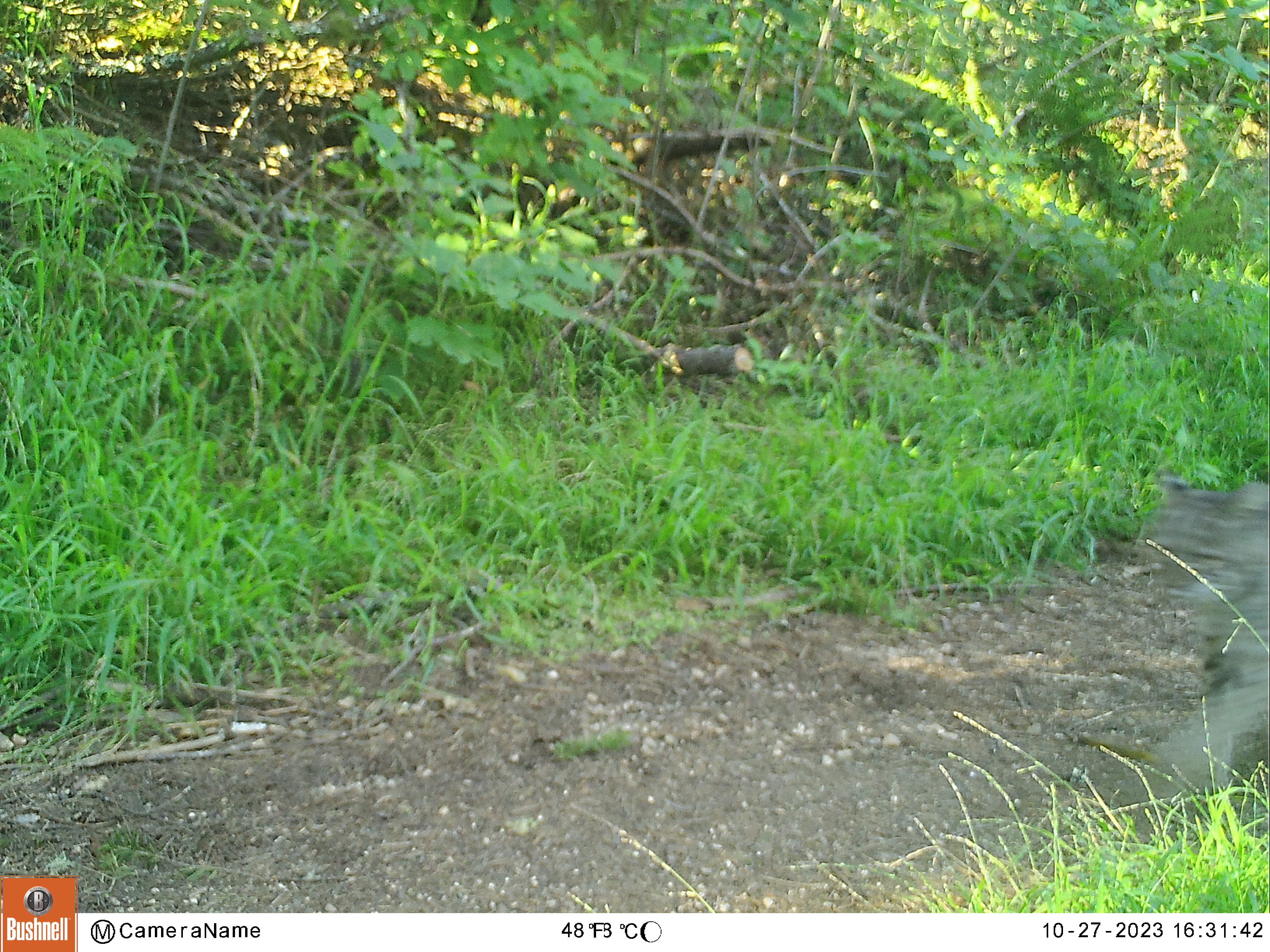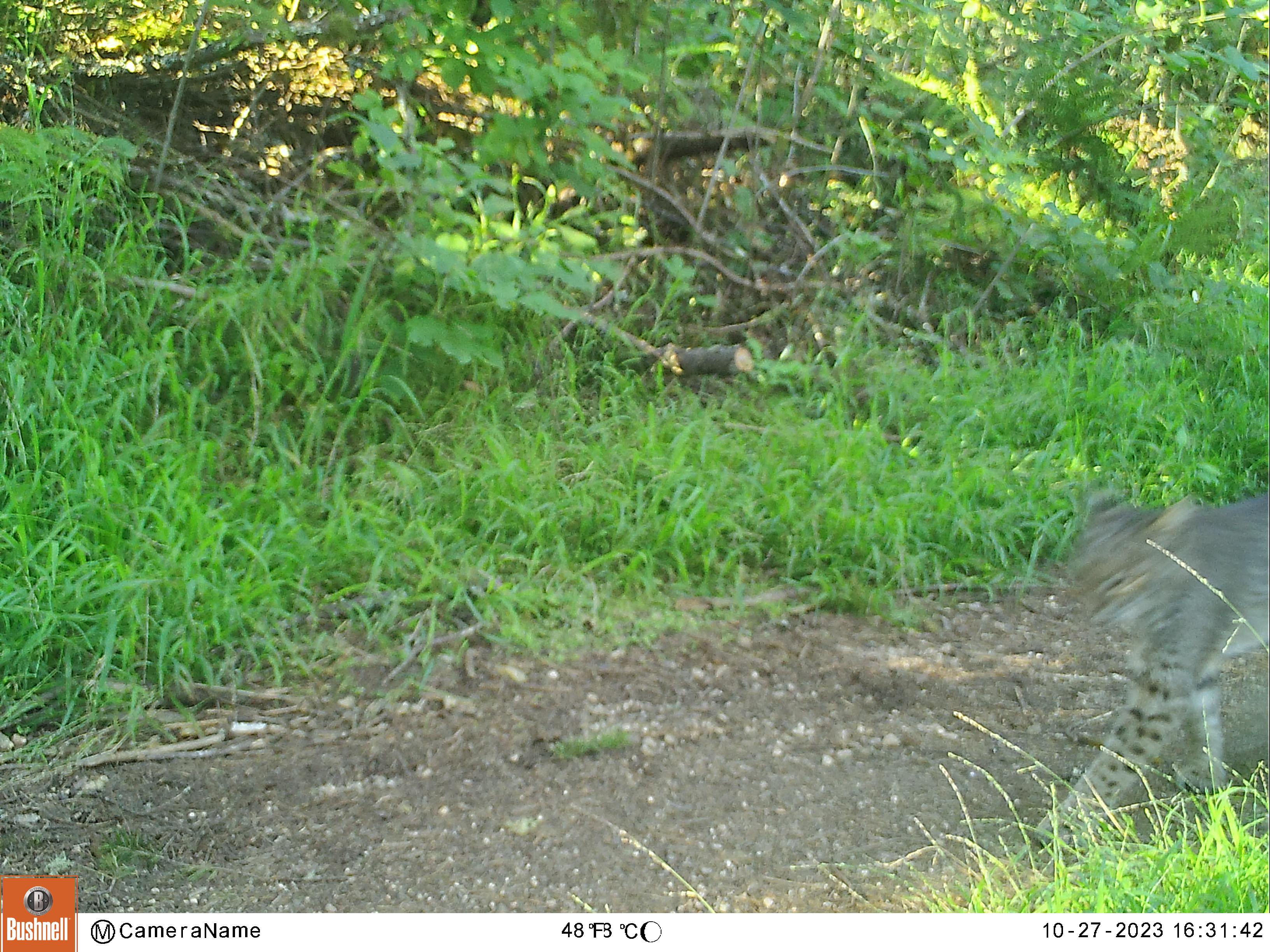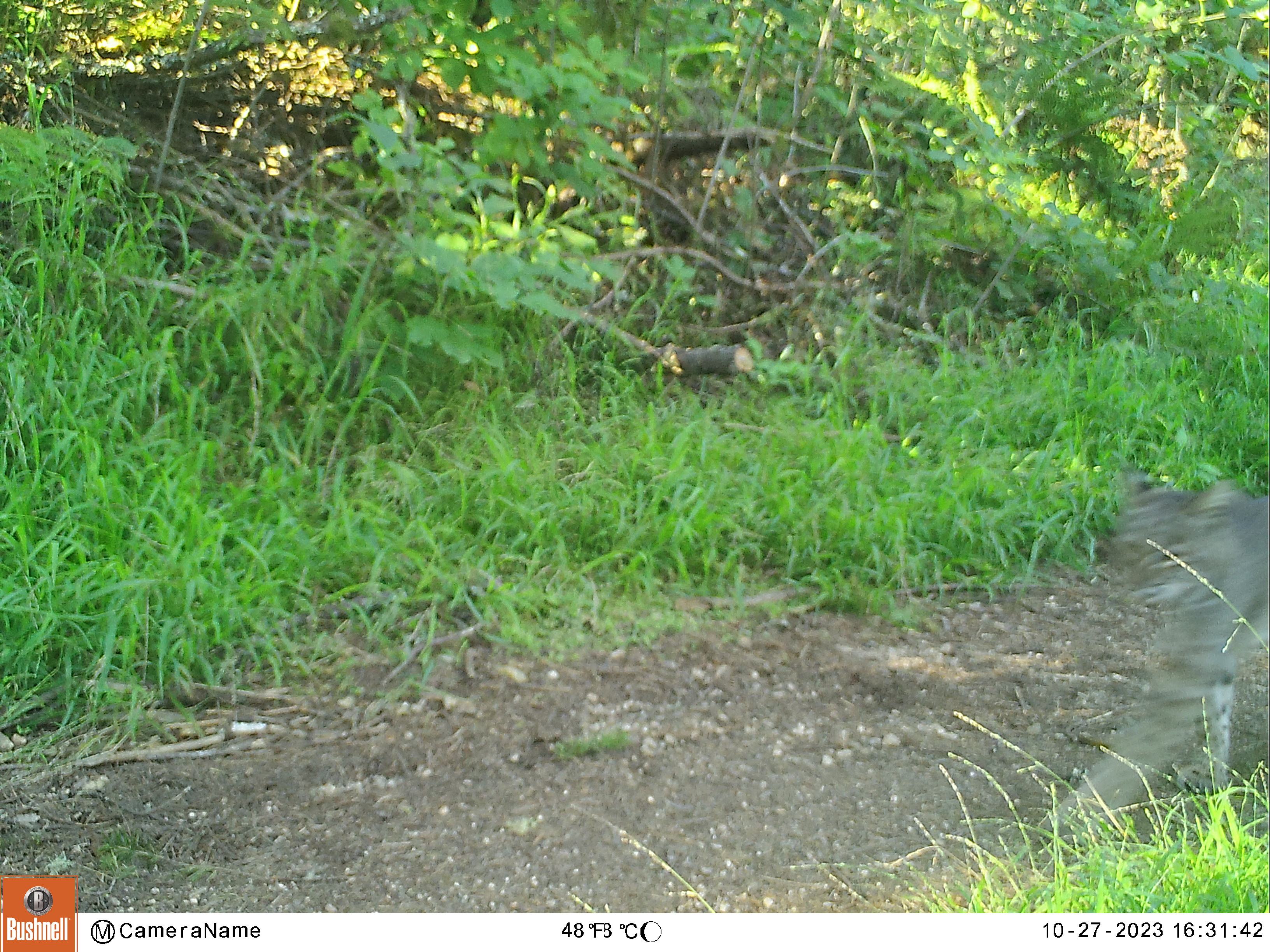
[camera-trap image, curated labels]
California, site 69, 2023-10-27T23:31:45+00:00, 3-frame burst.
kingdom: Animalia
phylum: Chordata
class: Mammalia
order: Carnivora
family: Felidae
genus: Lynx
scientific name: Lynx rufus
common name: bobcat